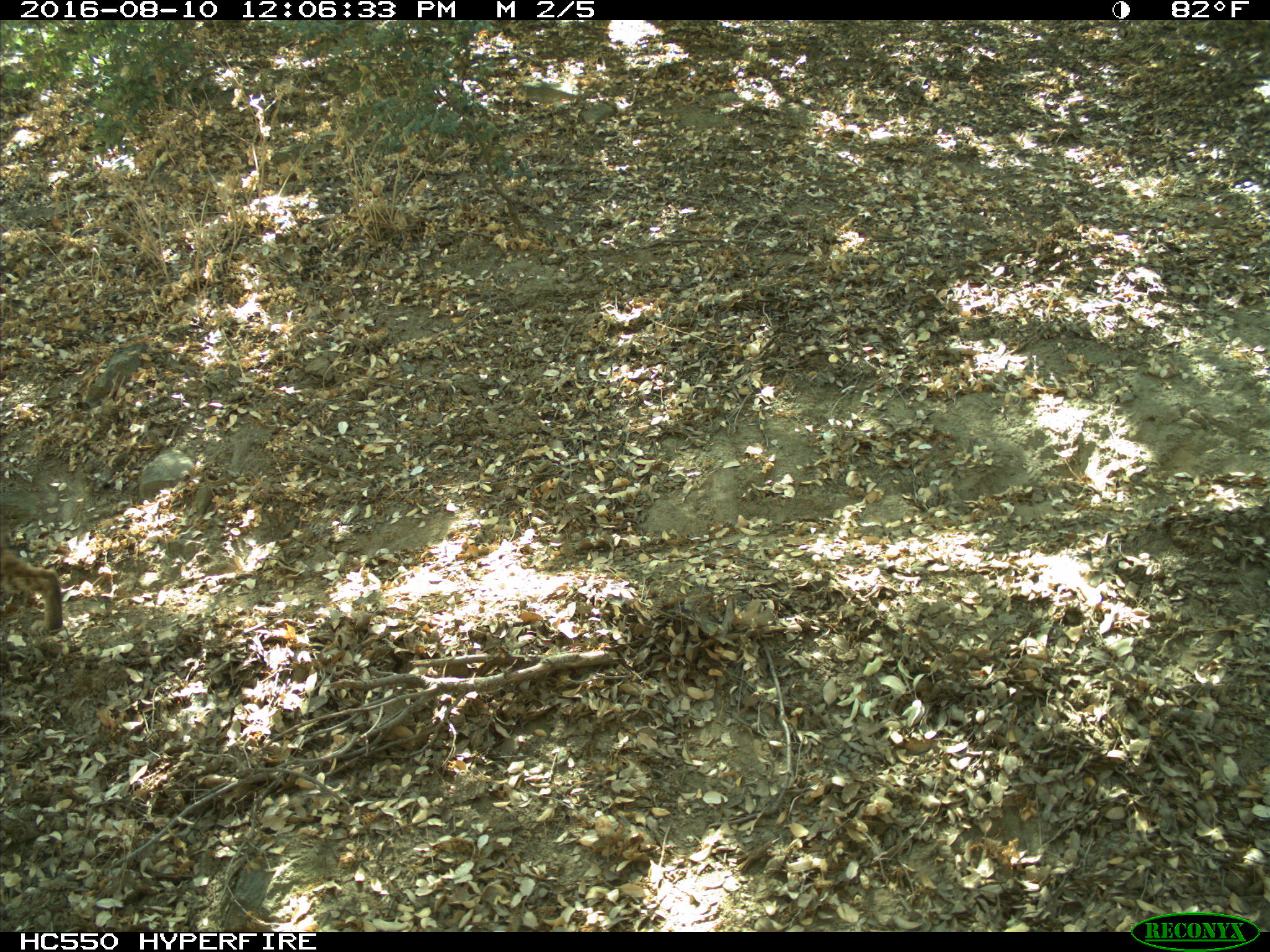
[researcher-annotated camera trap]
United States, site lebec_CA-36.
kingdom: Animalia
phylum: Chordata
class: Mammalia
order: Carnivora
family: Felidae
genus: Lynx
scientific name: Lynx rufus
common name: bobcat